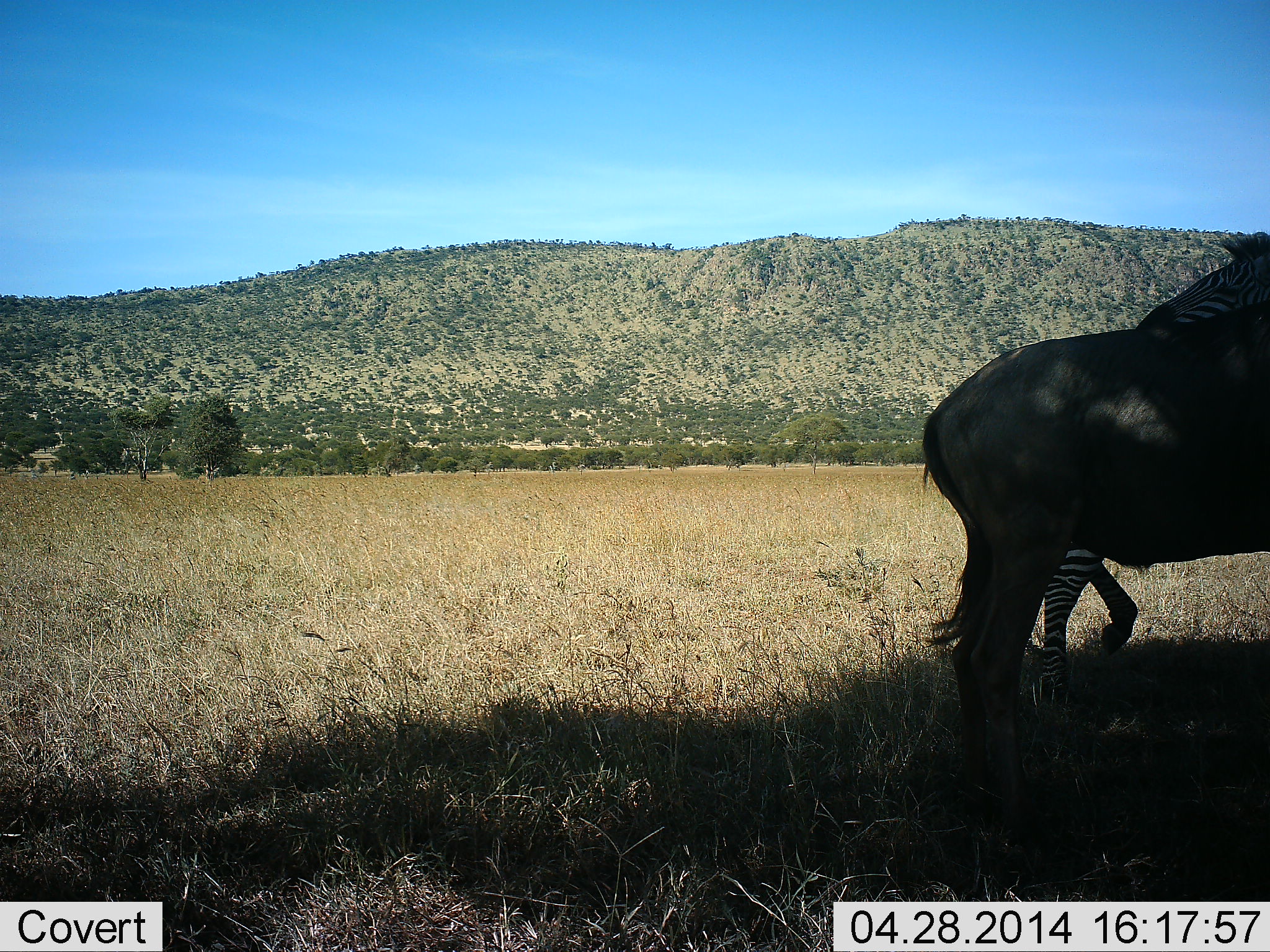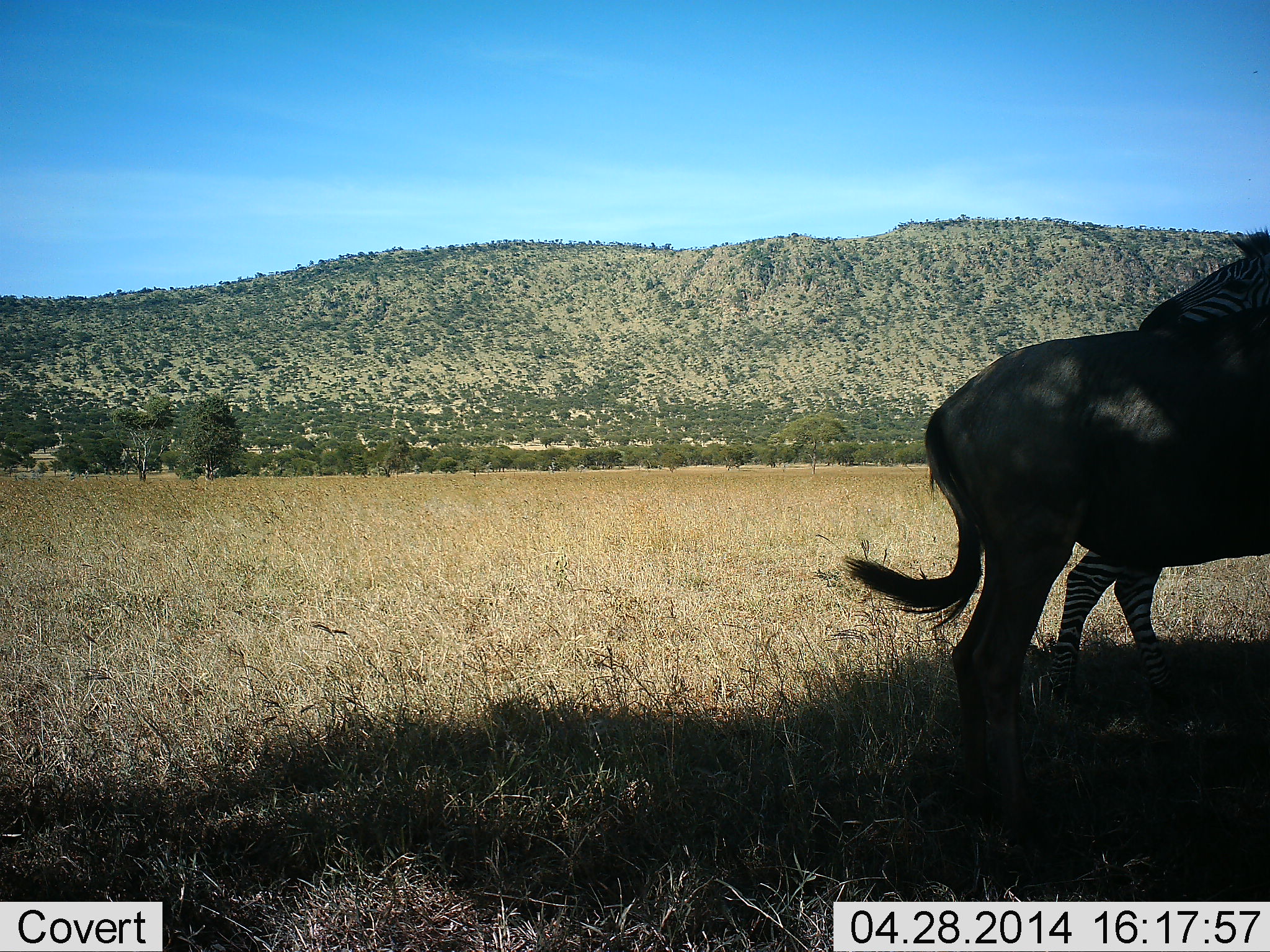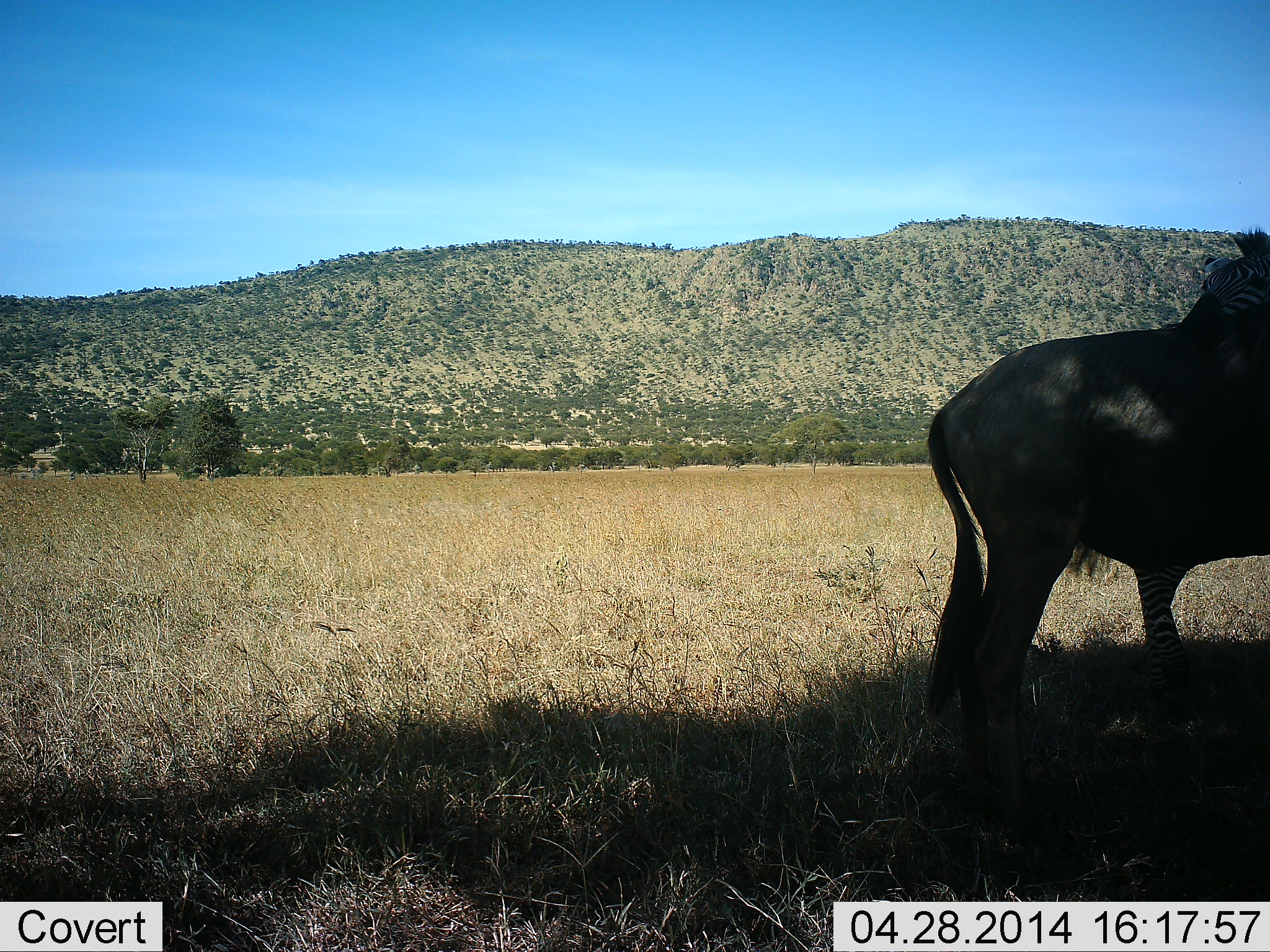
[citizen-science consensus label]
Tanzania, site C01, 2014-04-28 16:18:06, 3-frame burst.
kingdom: Animalia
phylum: Chordata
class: Mammalia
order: Artiodactyla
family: Bovidae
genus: Connochaetes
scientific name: Connochaetes taurinus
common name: blue wildebeest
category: wildebeest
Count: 1.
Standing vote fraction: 100%.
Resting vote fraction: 0%.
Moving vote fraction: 0%.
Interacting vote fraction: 0%.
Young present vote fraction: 0%.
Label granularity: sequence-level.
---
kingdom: Animalia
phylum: Chordata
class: Mammalia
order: Perissodactyla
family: Equidae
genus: Equus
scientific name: Equus quagga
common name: plains zebra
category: zebra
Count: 1.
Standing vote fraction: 80%.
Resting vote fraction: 0%.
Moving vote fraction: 20%.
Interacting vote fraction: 10%.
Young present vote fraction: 0%.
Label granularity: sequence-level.